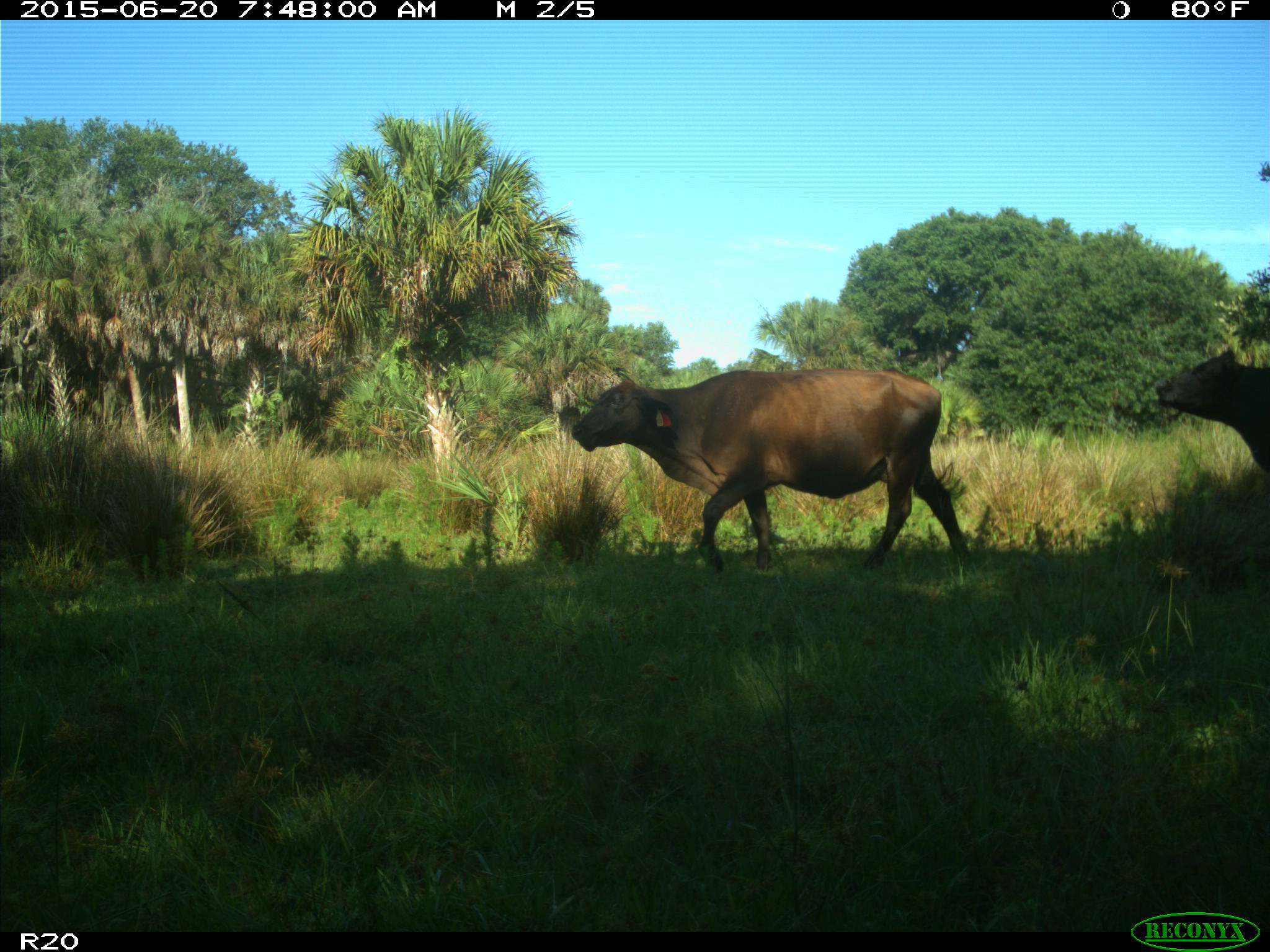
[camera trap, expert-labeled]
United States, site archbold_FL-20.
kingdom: Animalia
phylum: Chordata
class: Mammalia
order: Artiodactyla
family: Bovidae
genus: Bos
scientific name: Bos taurus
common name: domestic cow